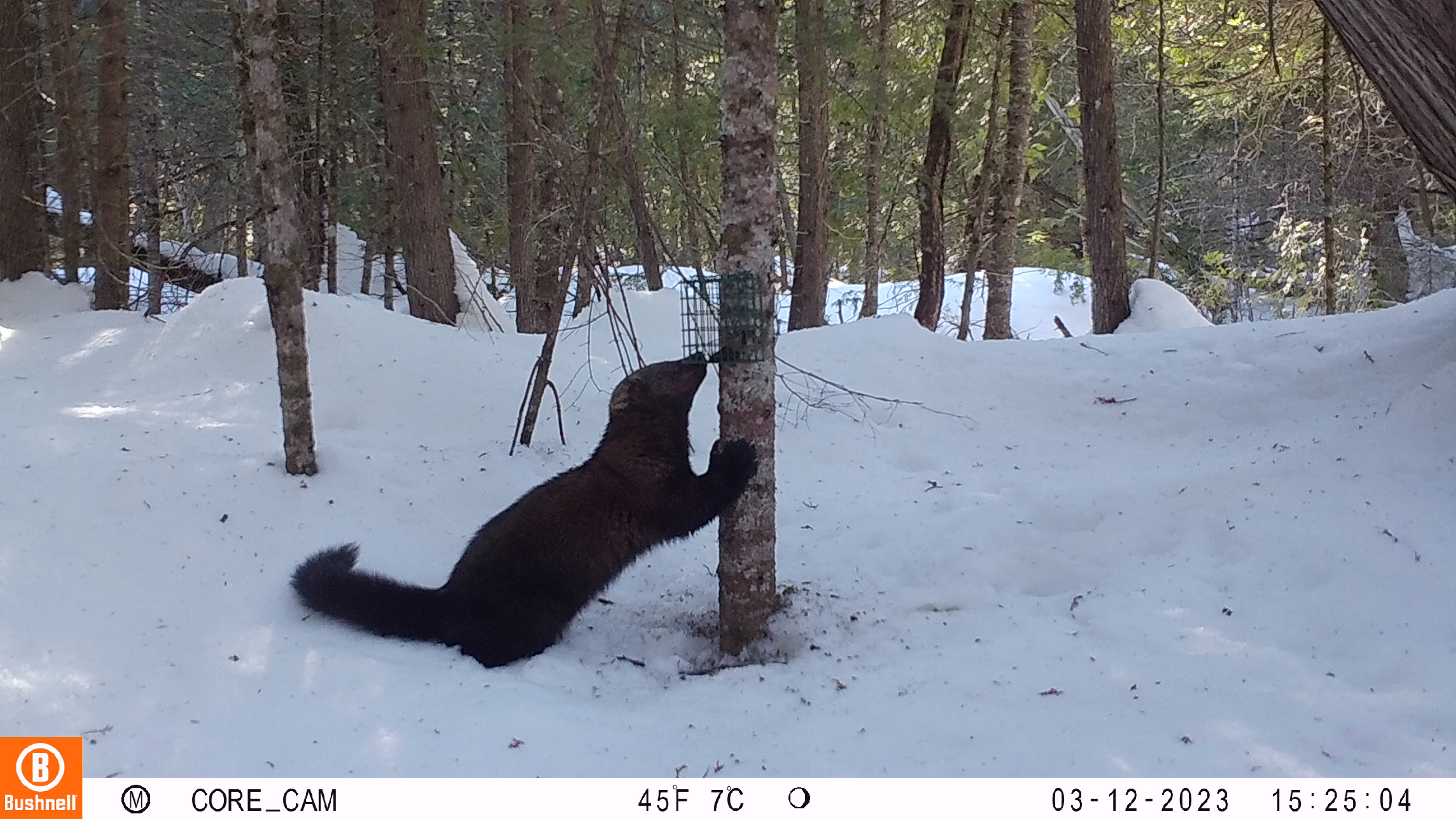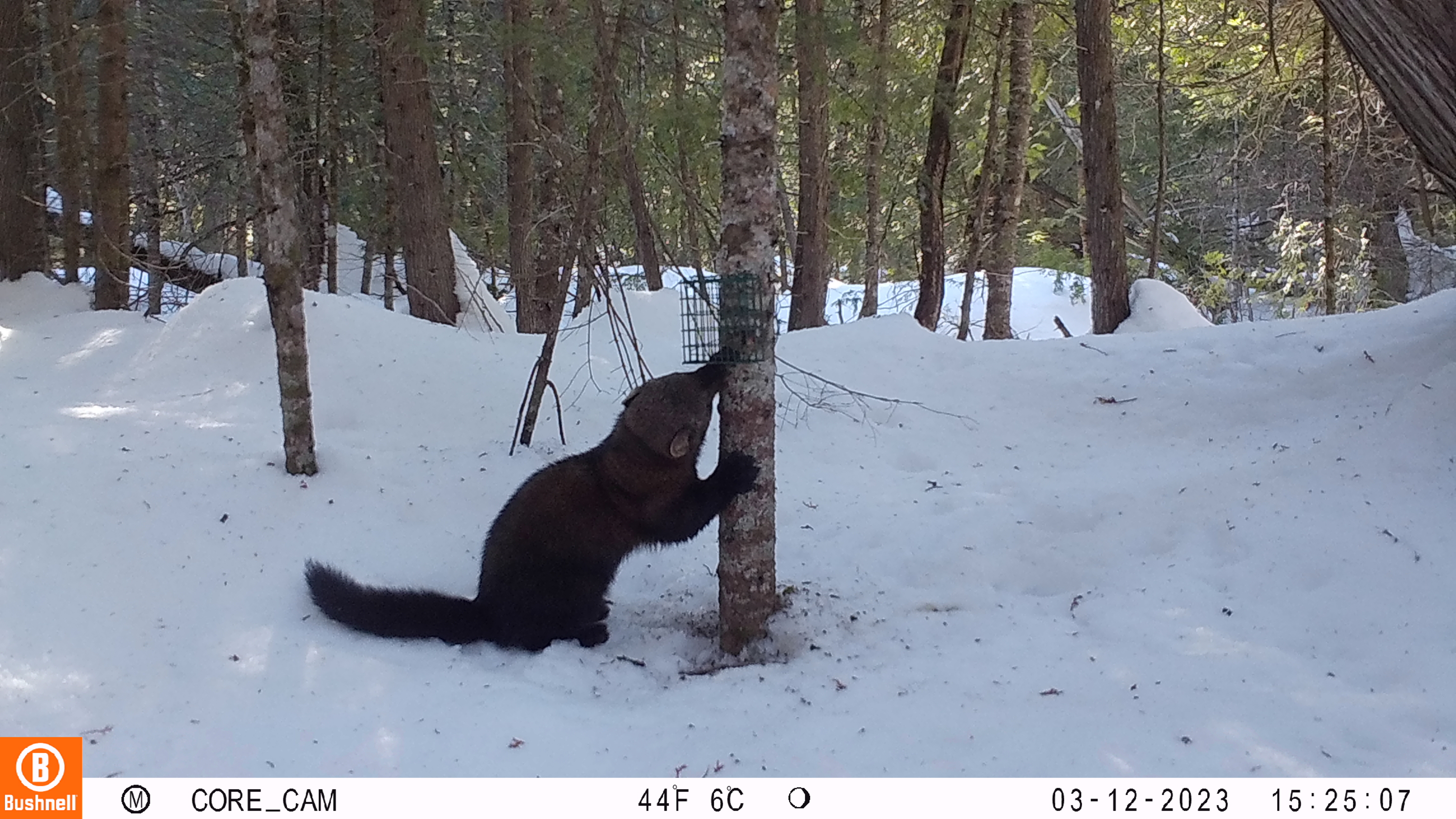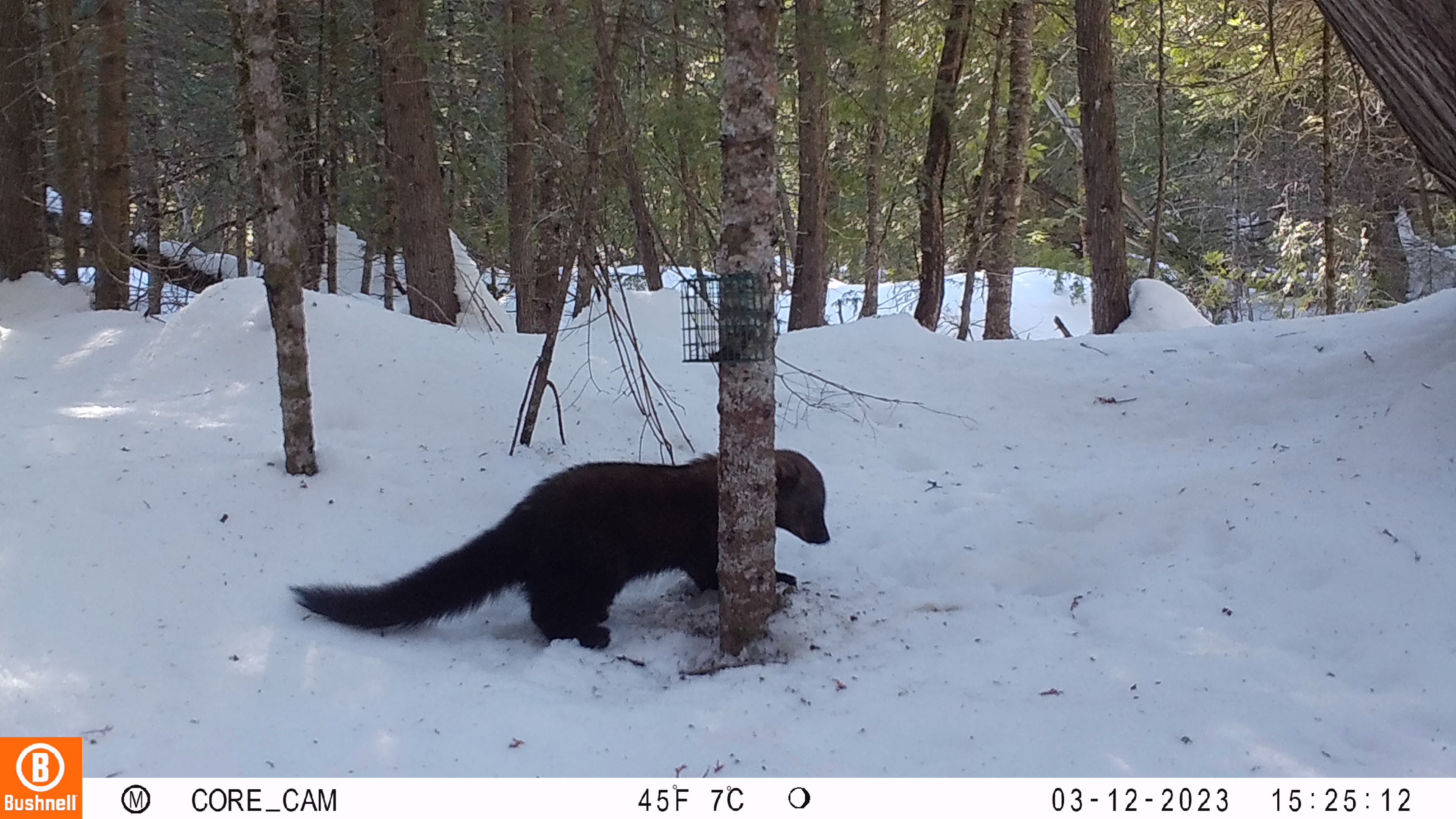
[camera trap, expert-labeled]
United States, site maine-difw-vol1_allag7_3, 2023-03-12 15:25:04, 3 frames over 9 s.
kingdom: Animalia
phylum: Chordata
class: Mammalia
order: Carnivora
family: Mustelidae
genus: Pekania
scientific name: Pekania pennanti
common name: fisher